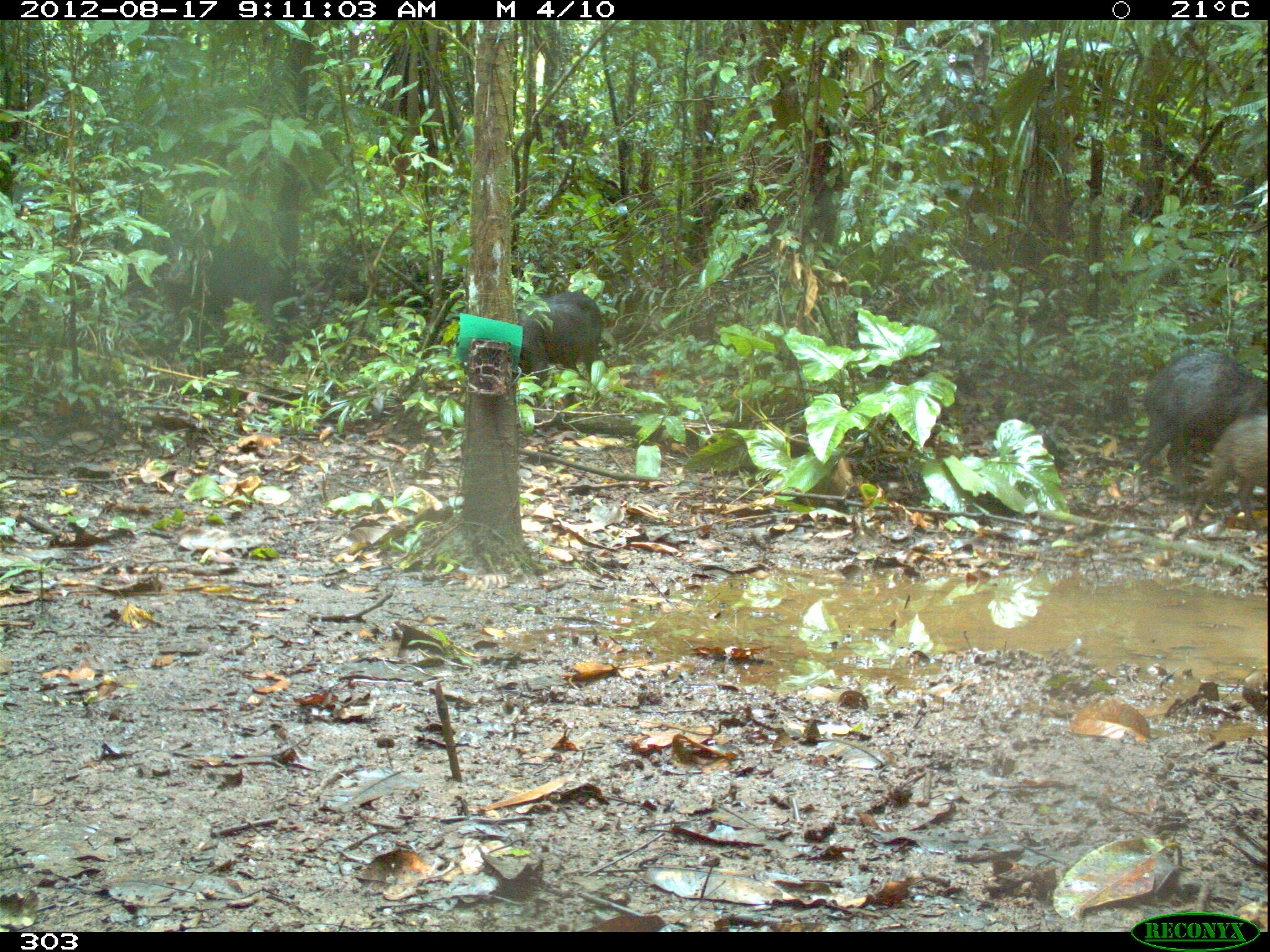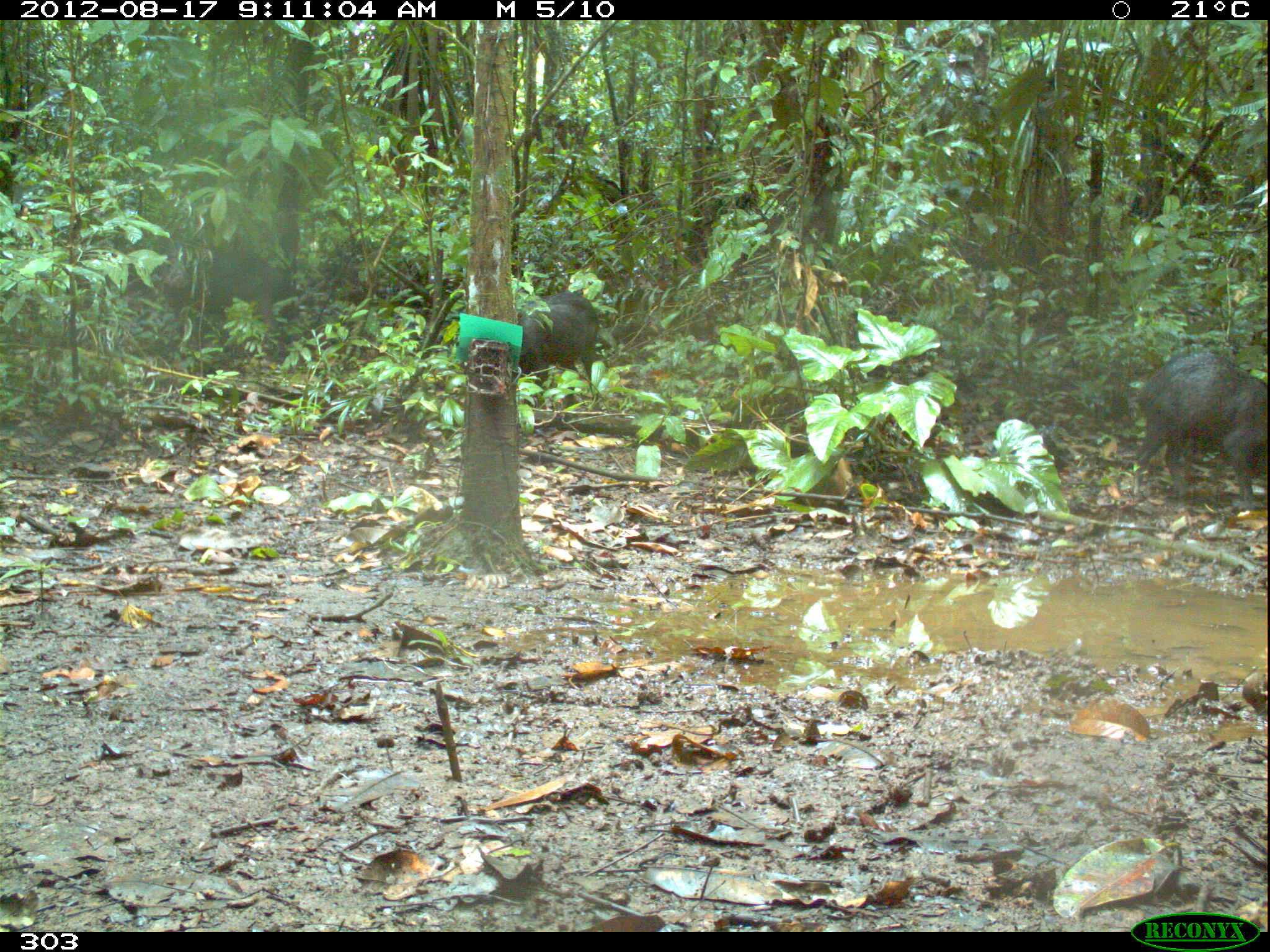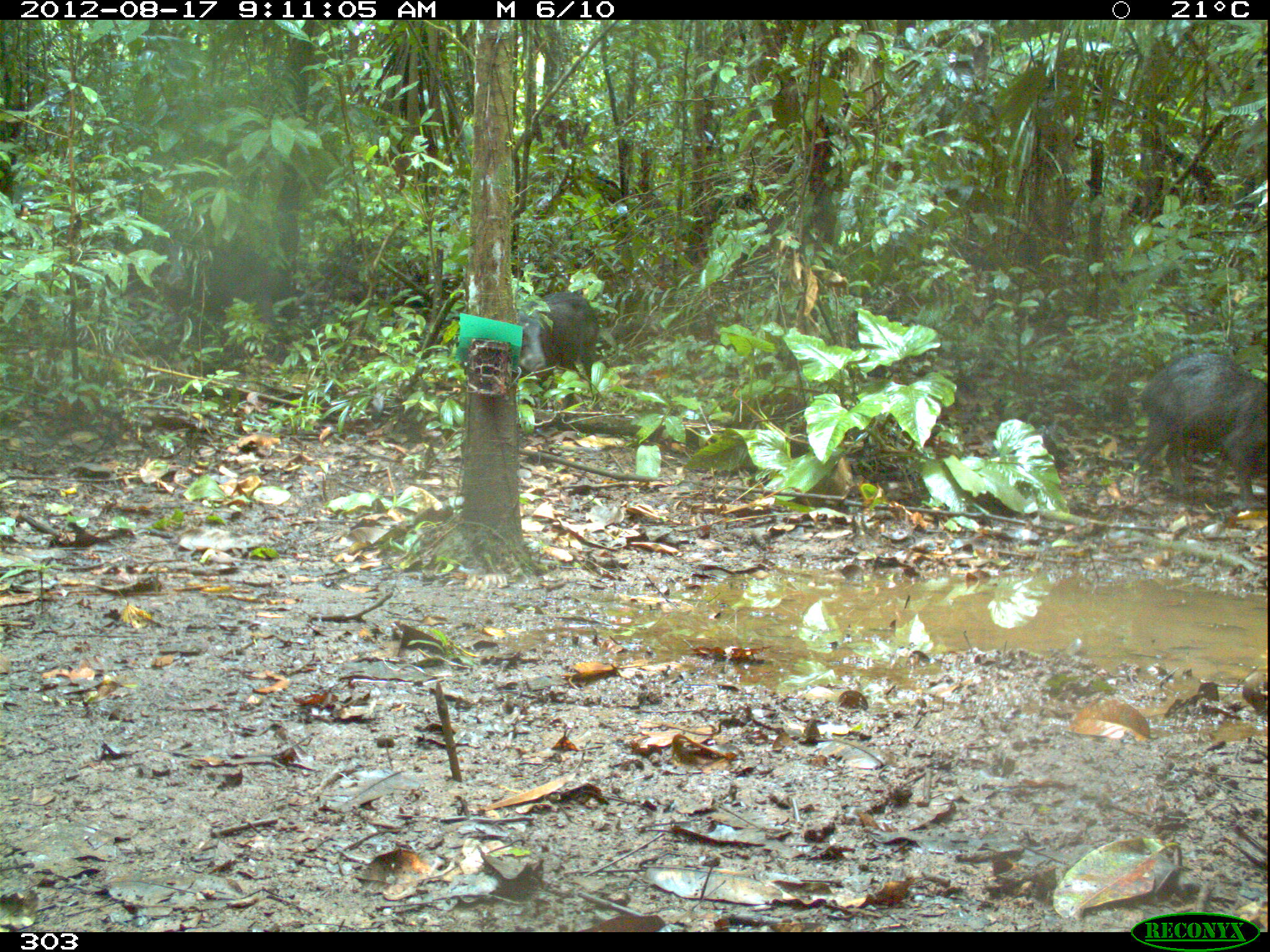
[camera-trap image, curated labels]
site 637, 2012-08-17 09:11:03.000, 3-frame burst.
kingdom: Animalia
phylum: Chordata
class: Mammalia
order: Artiodactyla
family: Tayassuidae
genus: Tayassu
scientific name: Tayassu pecari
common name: white-lipped peccary